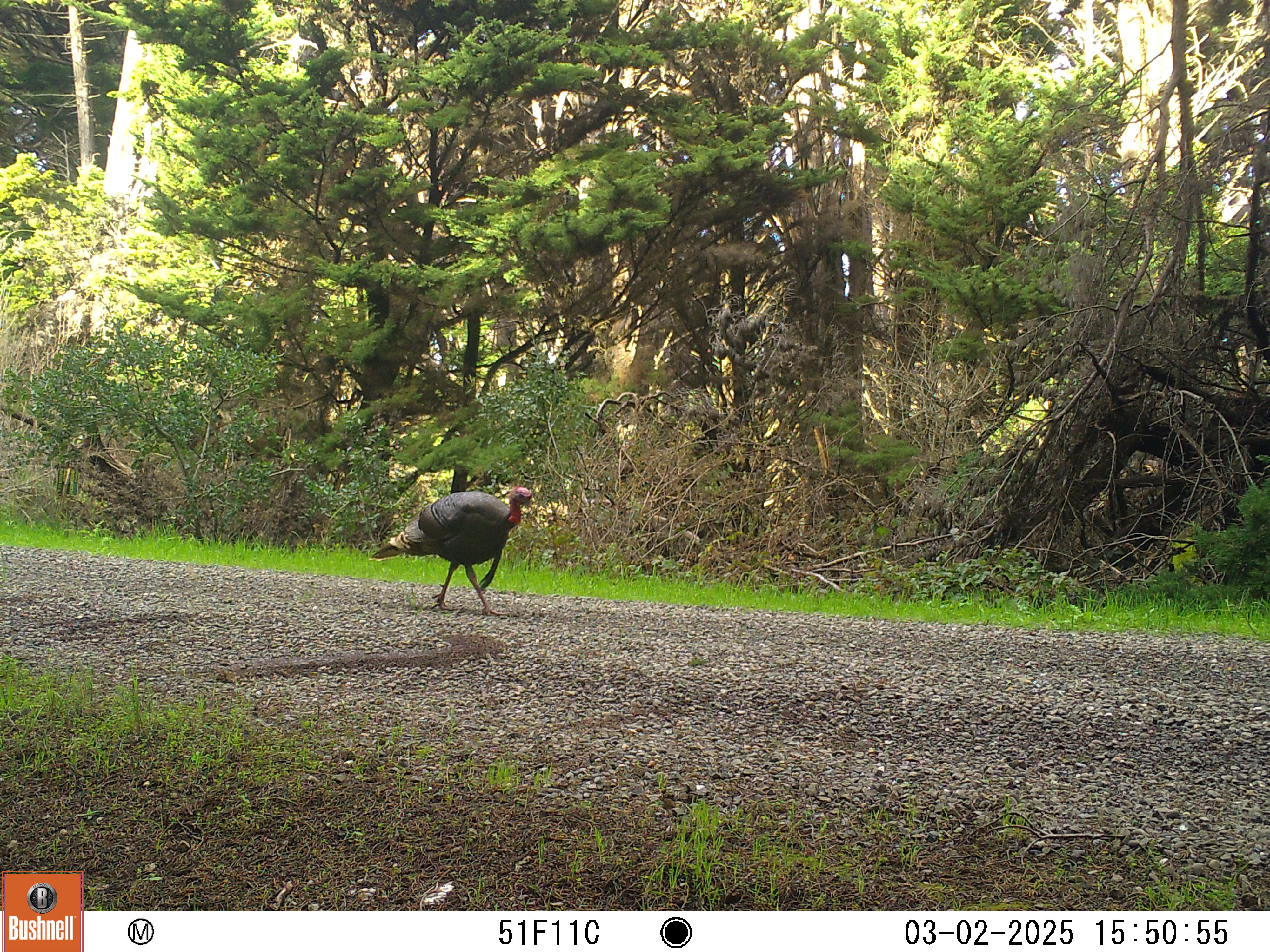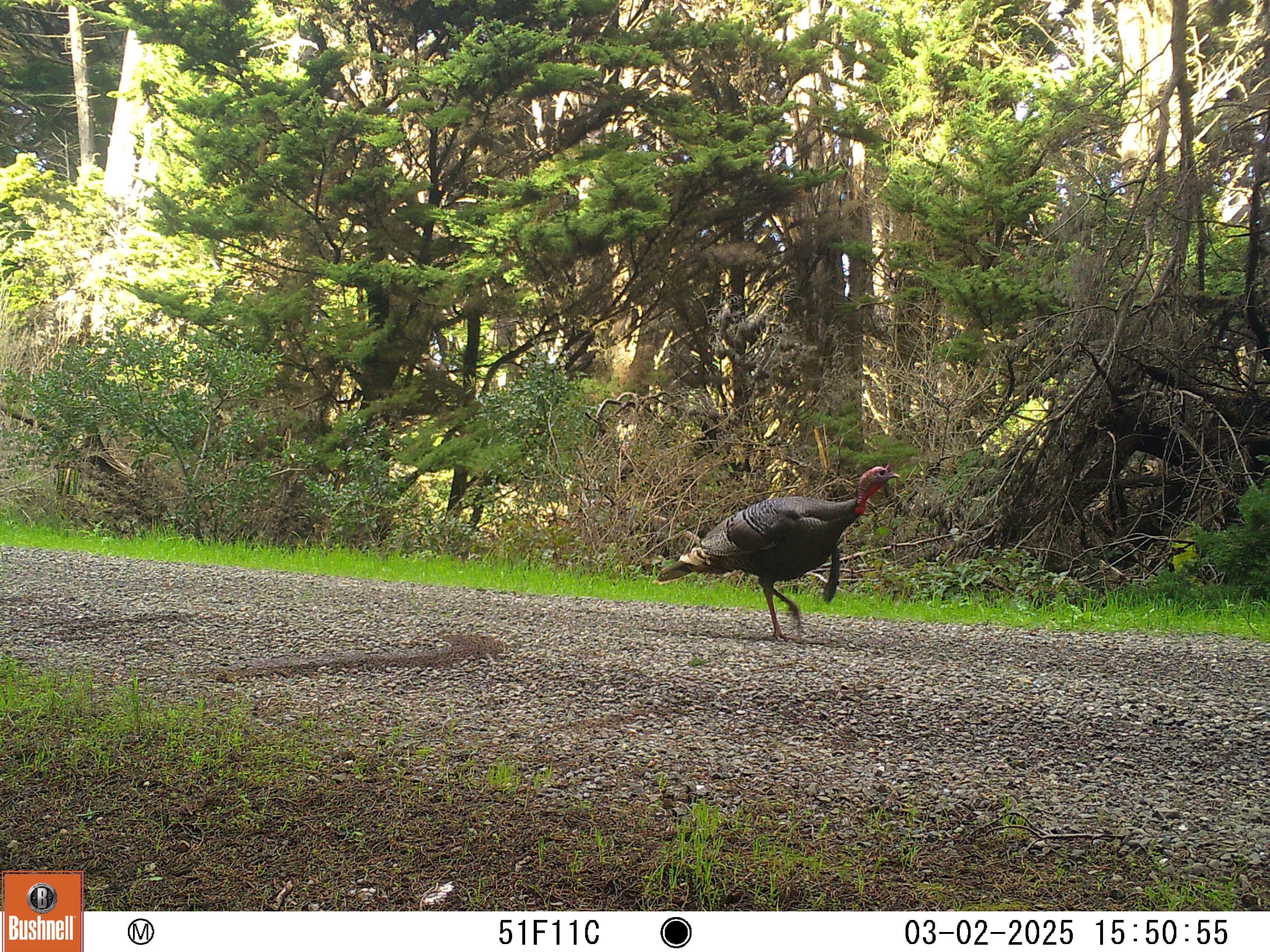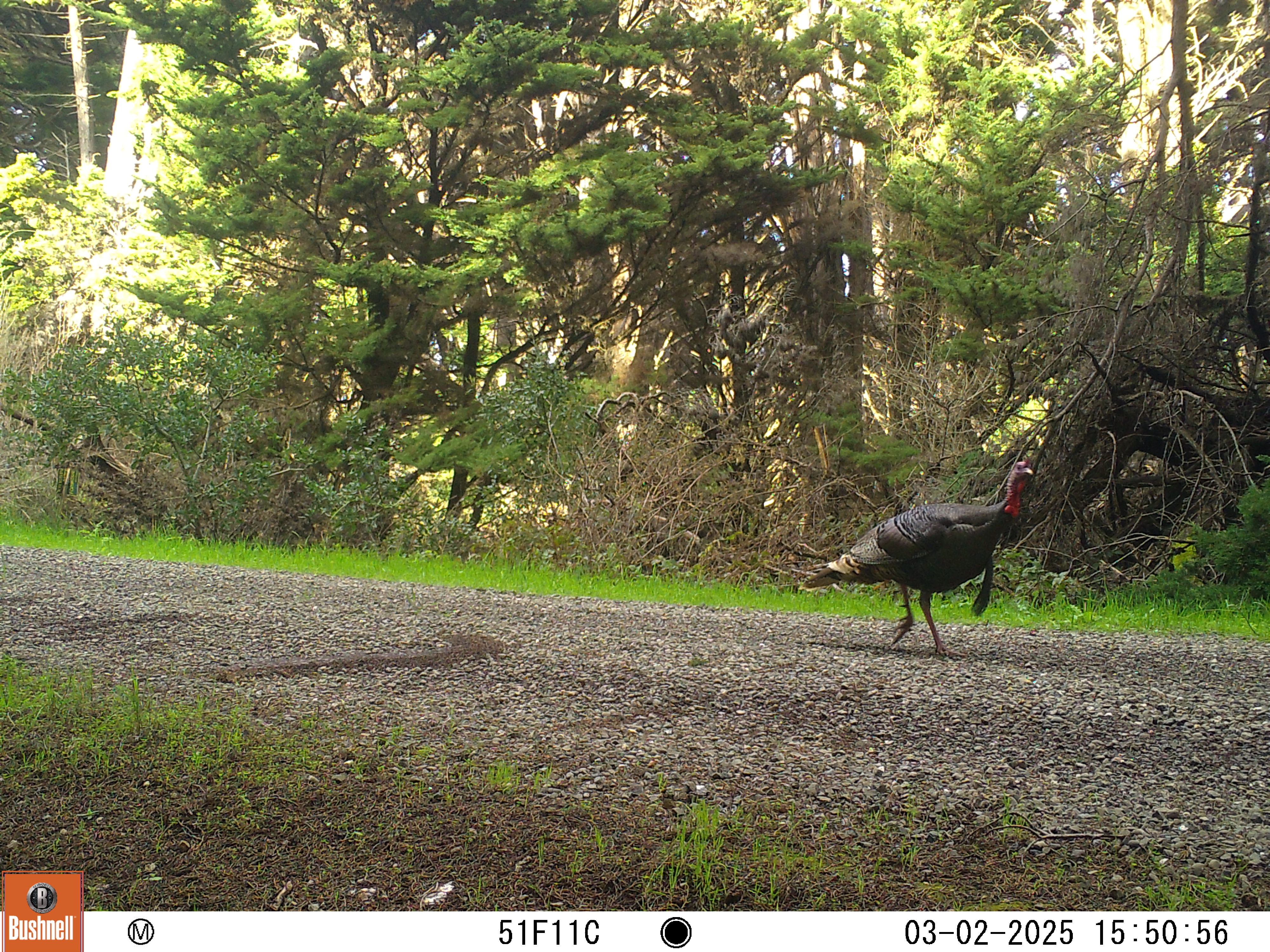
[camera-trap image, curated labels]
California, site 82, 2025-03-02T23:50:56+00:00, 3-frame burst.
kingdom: Animalia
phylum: Chordata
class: Aves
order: Galliformes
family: Phasianidae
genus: Meleagris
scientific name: Meleagris gallopavo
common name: turkey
Turkey (Meleagris gallopavo).